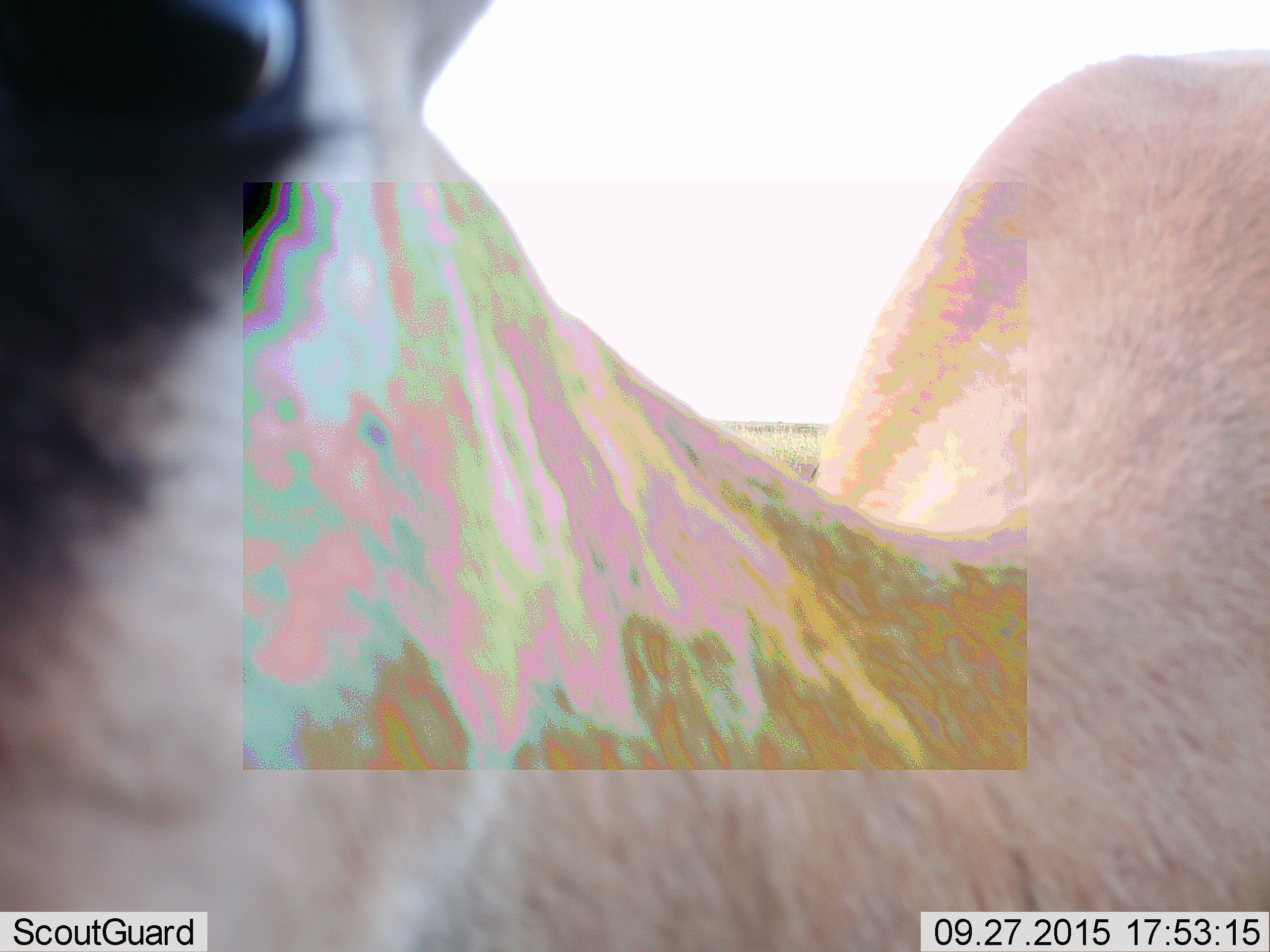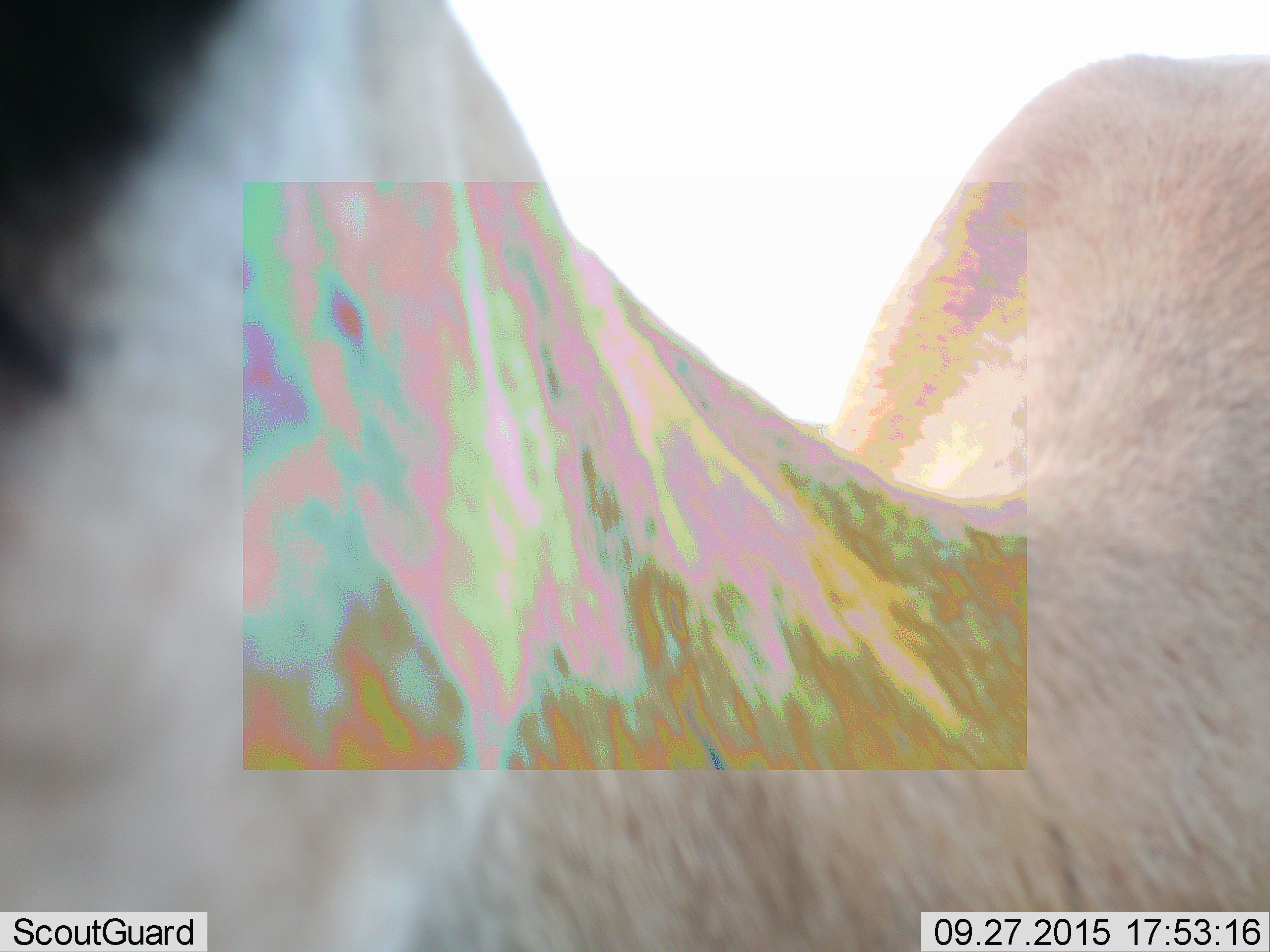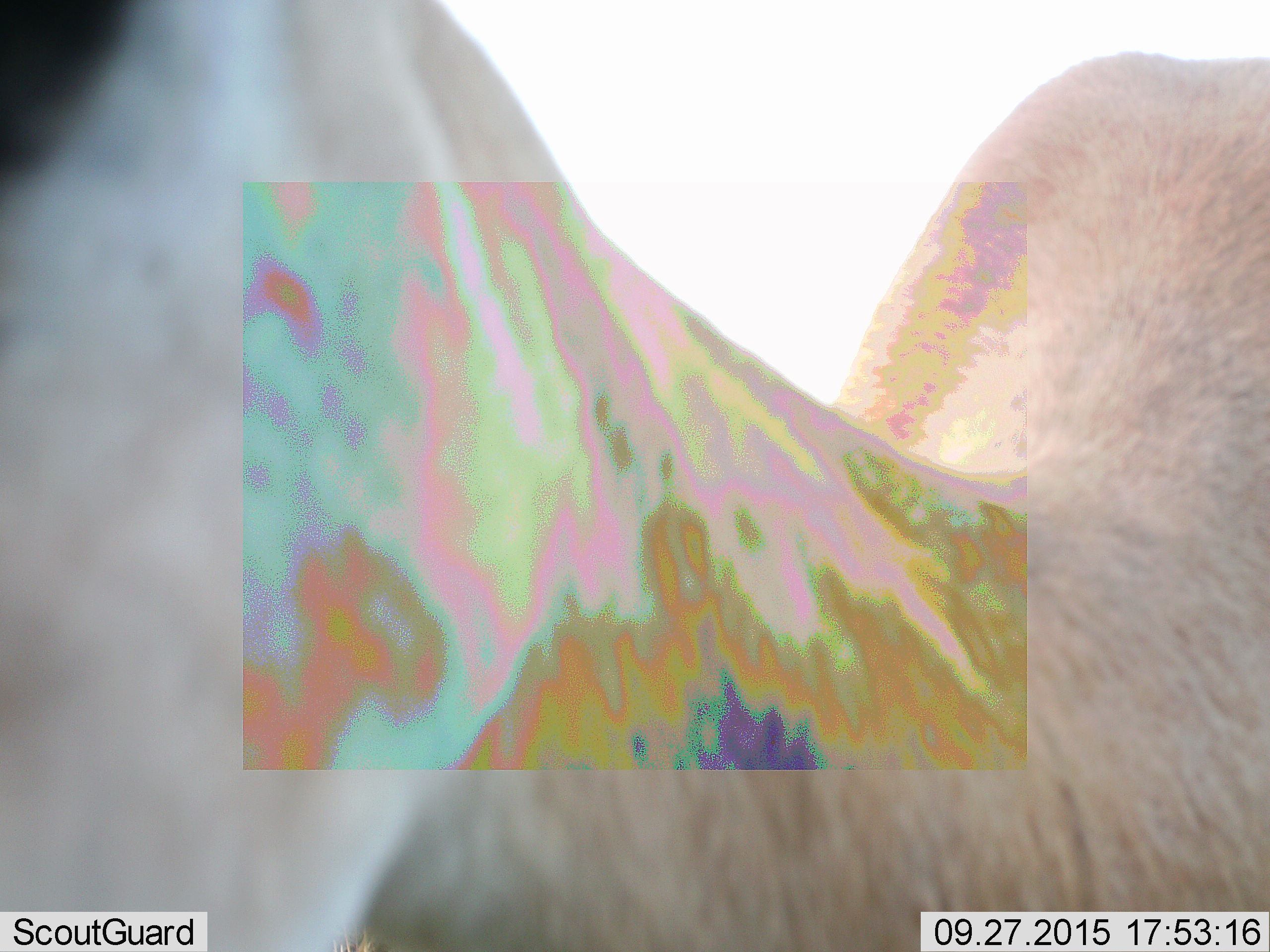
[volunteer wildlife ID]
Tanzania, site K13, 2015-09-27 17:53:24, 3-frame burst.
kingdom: Animalia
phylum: Chordata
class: Mammalia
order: Artiodactyla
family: Bovidae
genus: Eudorcas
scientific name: Eudorcas thomsonii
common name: thomson's gazelle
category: gazellethomsons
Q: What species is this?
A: Gazellethomsons (thomson's gazelle) (Eudorcas thomsonii).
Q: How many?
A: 1.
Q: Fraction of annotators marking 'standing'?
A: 100%.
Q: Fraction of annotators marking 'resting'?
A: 0%.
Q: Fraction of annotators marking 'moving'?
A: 0%.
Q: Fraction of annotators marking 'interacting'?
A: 0%.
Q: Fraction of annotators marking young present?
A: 0%.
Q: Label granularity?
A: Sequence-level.